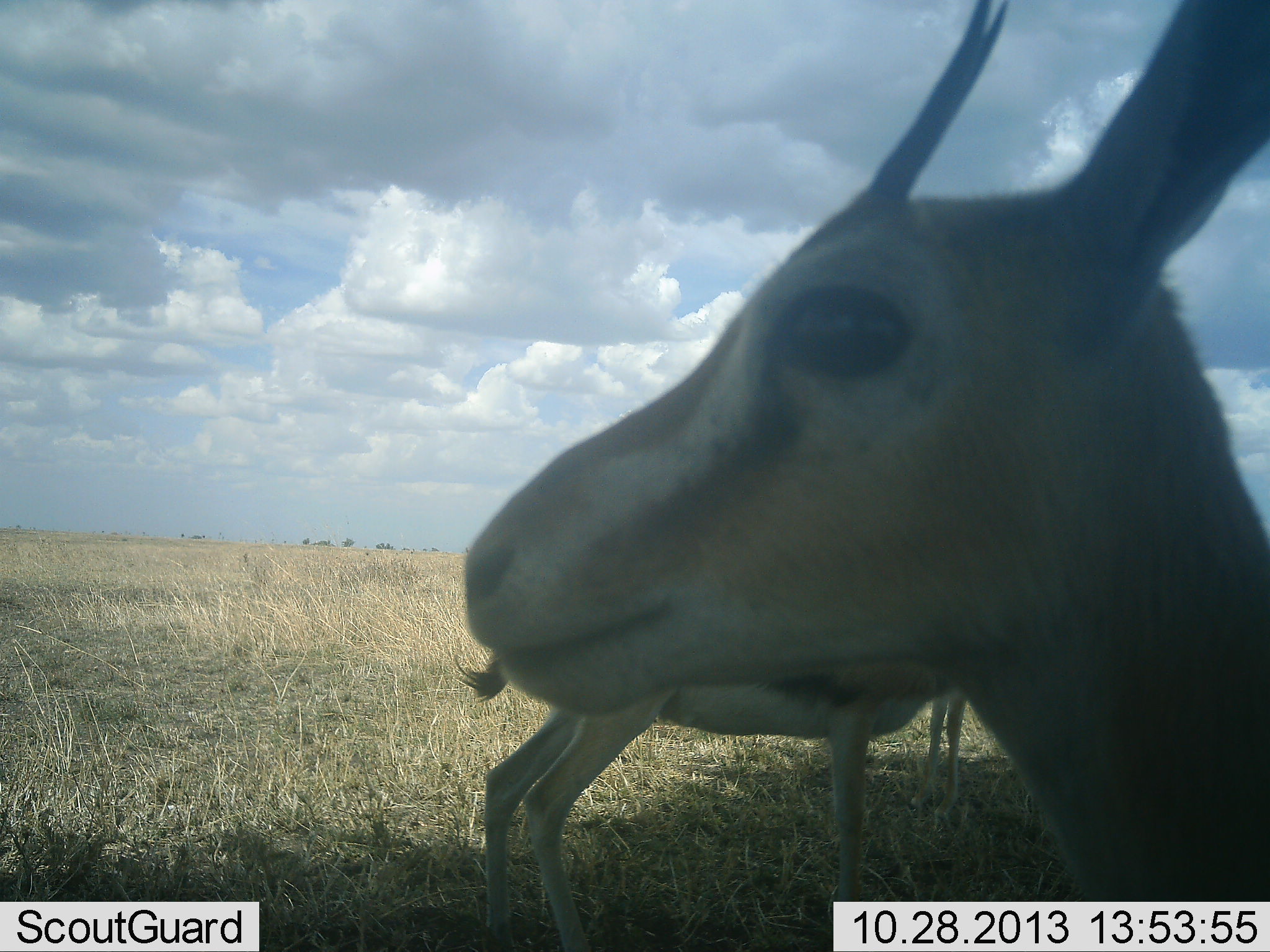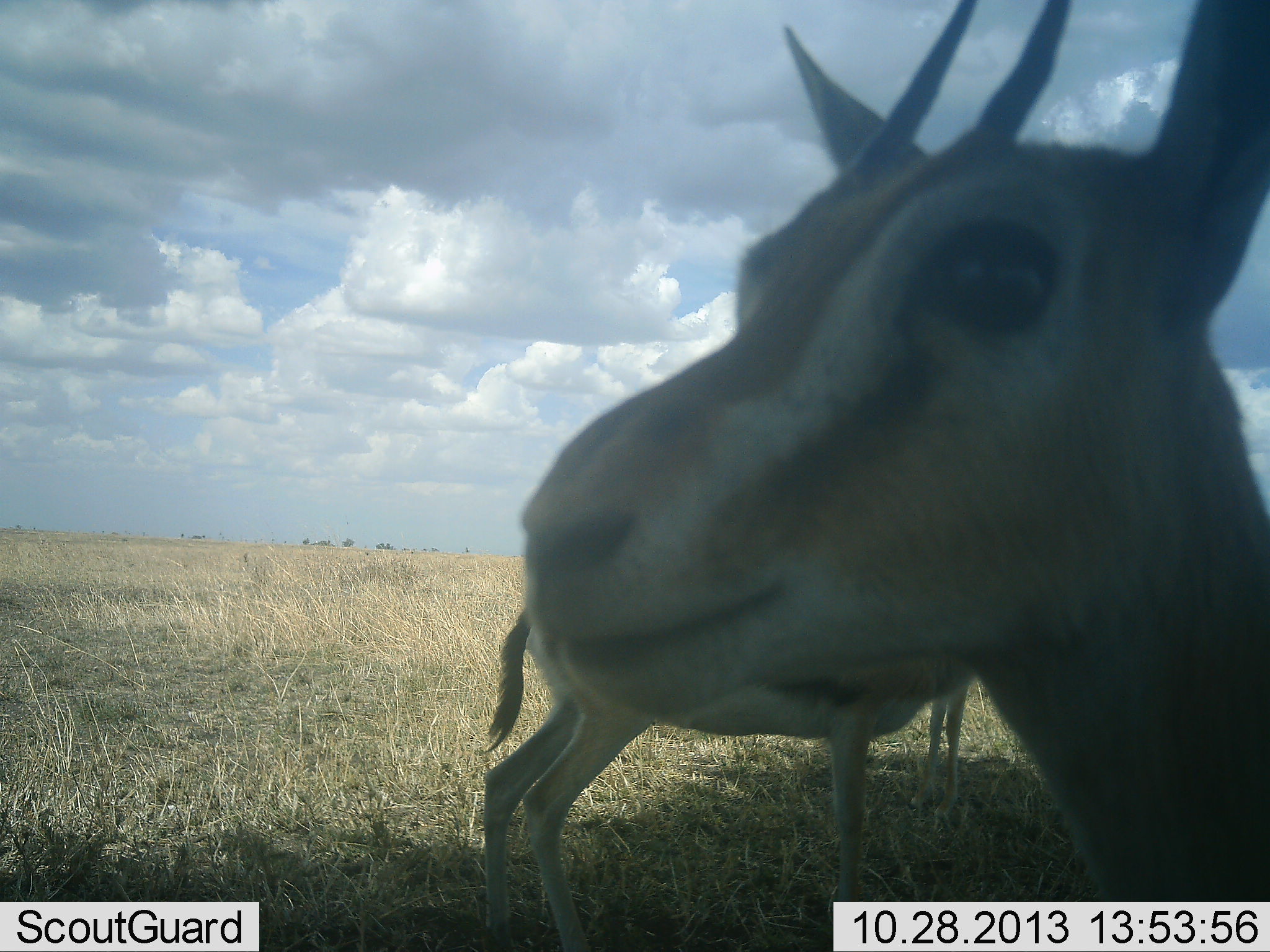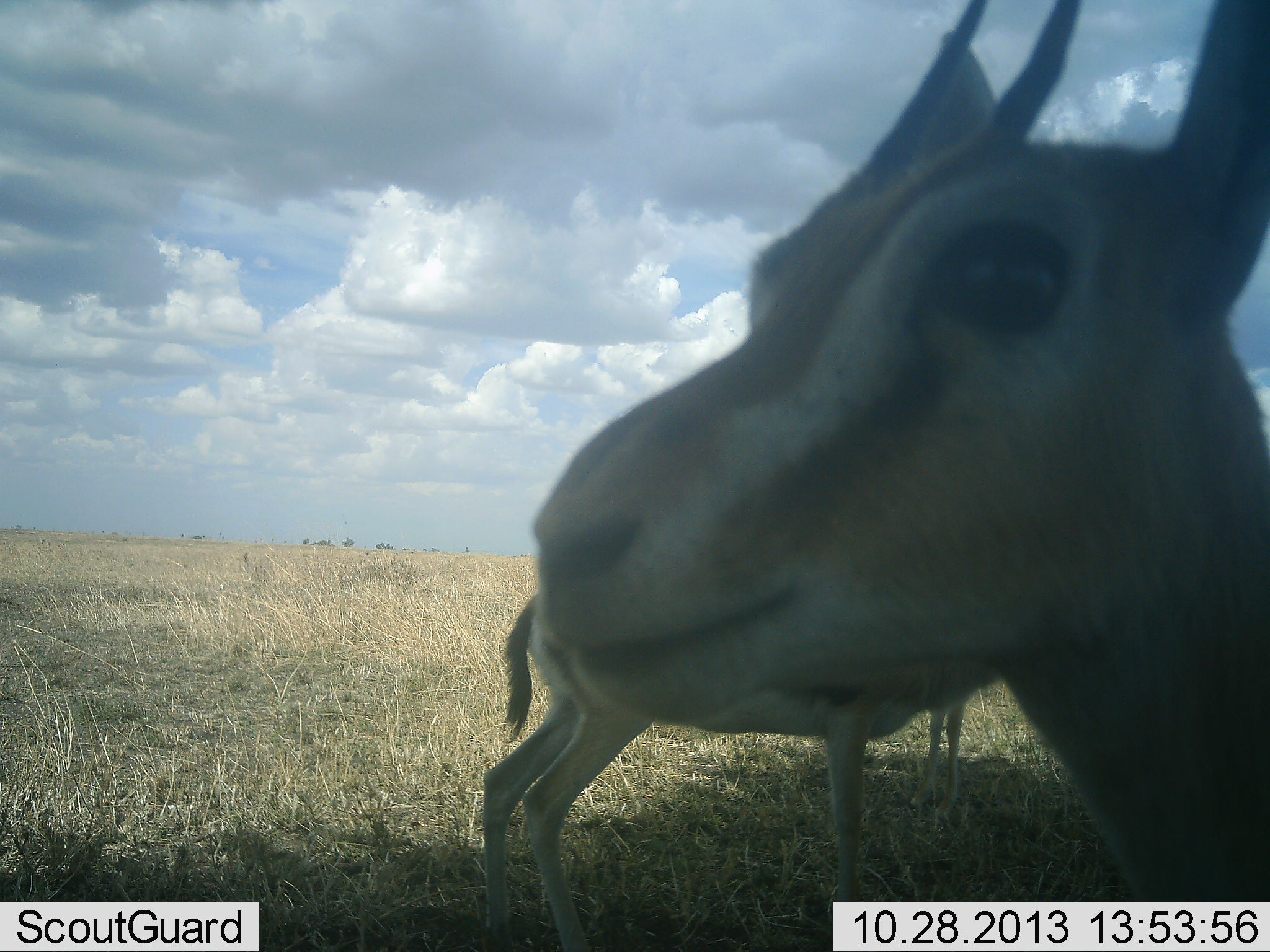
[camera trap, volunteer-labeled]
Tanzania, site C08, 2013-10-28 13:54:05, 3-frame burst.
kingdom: Animalia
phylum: Chordata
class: Mammalia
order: Artiodactyla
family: Bovidae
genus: Eudorcas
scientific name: Eudorcas thomsonii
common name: thomson's gazelle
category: gazellethomsons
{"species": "gazellethomsons (thomson's gazelle) (Eudorcas thomsonii)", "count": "3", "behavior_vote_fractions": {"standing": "100%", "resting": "0%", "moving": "0%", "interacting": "0%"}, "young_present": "0%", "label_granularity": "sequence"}